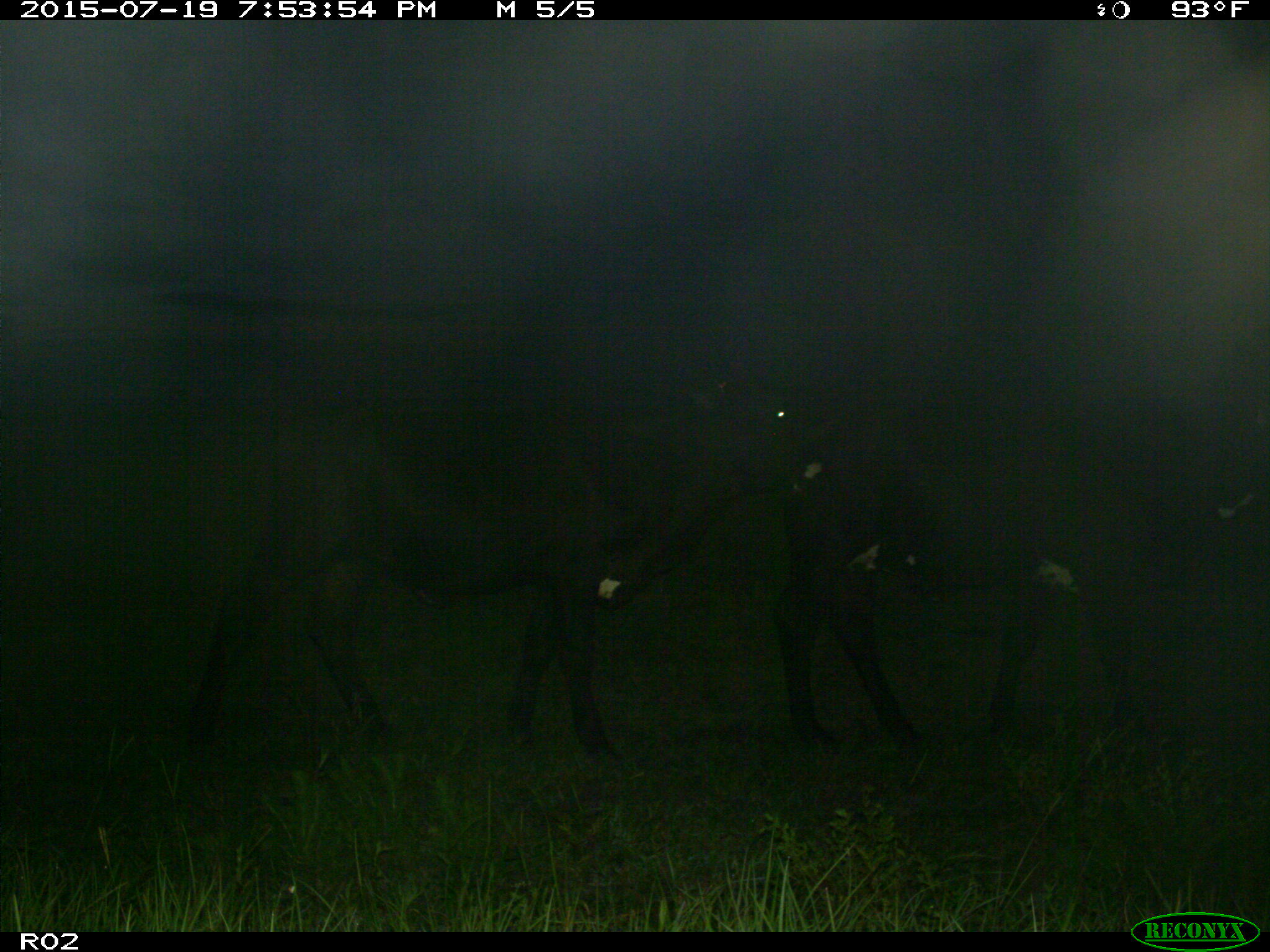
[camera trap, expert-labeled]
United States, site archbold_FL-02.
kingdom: Animalia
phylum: Chordata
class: Mammalia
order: Artiodactyla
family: Bovidae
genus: Bos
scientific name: Bos taurus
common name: domestic cow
Bos taurus (domestic cow).